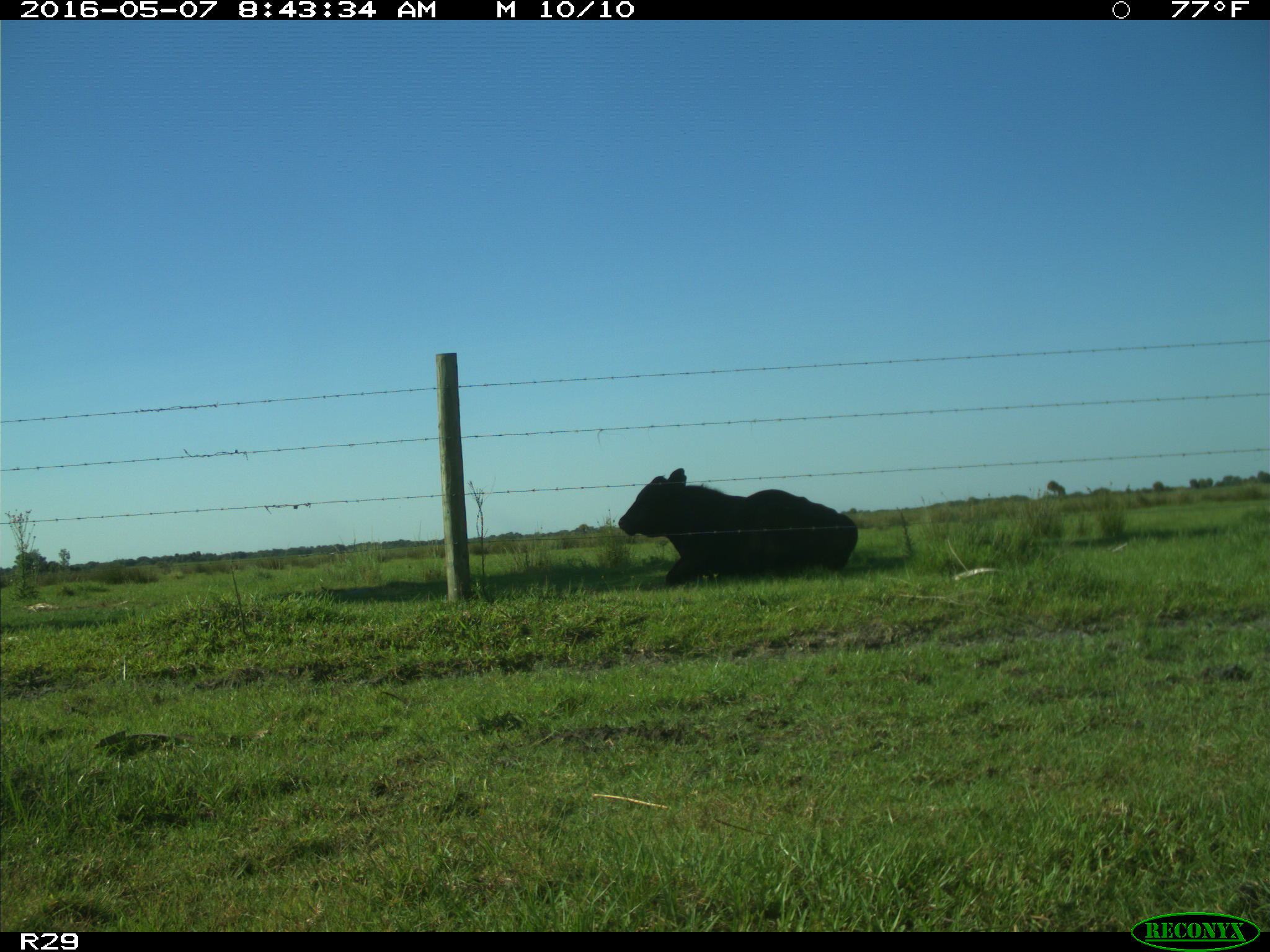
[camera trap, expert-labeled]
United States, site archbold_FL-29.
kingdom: Animalia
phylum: Chordata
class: Mammalia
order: Artiodactyla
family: Bovidae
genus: Bos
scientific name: Bos taurus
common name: domestic cow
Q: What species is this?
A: Bos taurus (domestic cow).